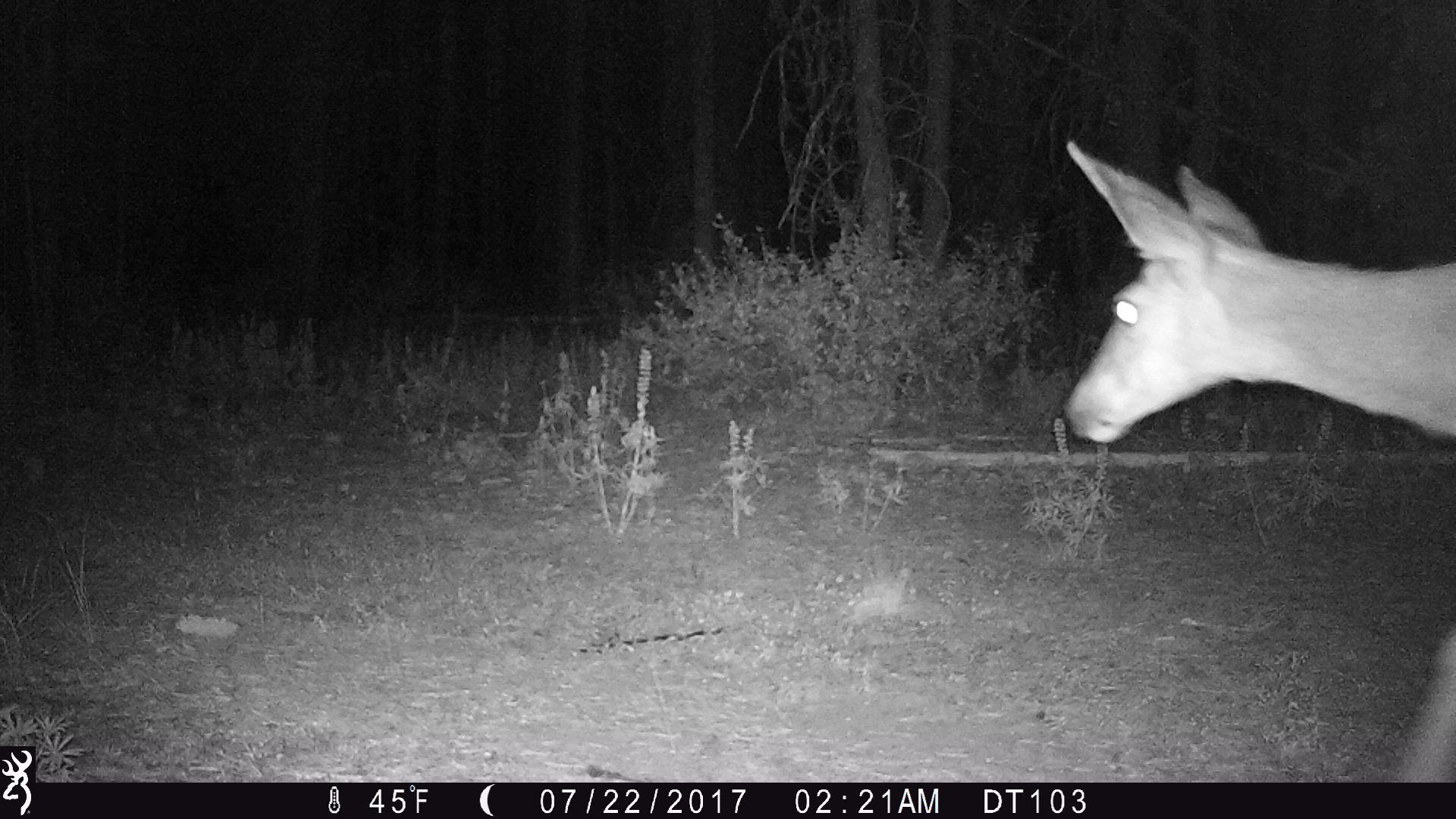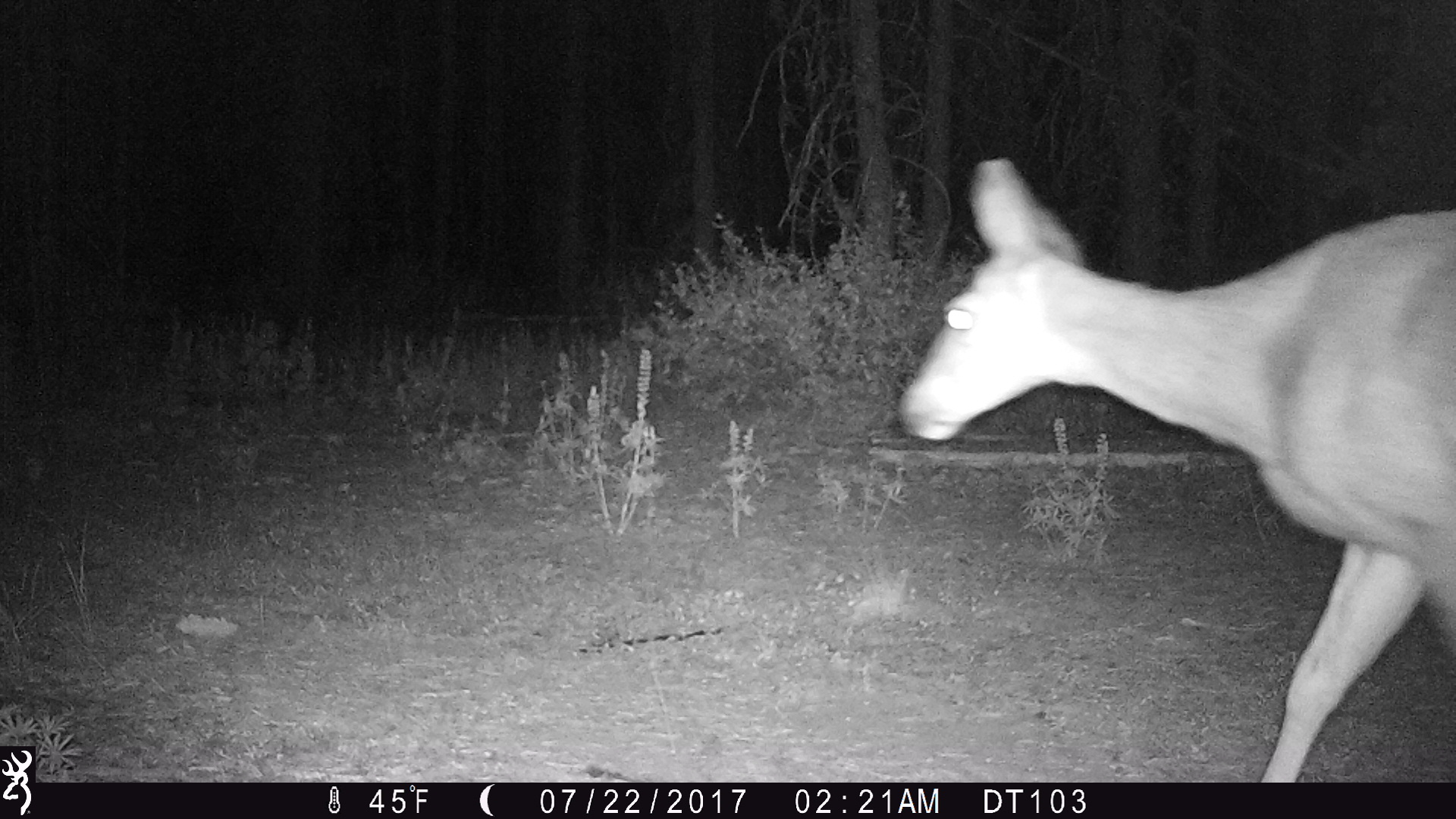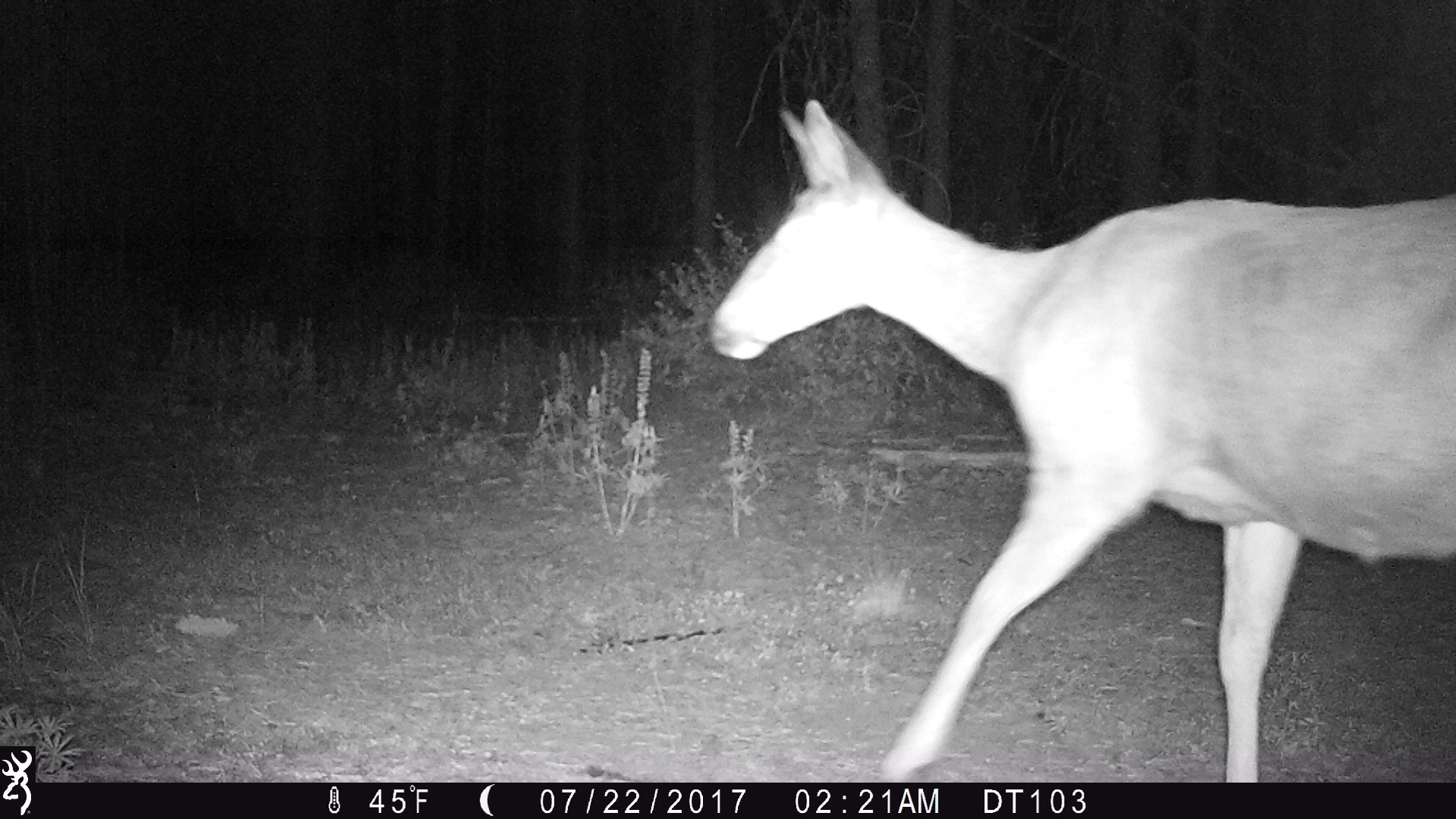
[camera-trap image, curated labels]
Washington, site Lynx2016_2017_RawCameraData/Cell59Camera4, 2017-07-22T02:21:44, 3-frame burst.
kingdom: Animalia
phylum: Chordata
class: Mammalia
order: Artiodactyla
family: Cervidae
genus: Odocoileus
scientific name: Odocoileus hemionus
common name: mule deer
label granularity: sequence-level